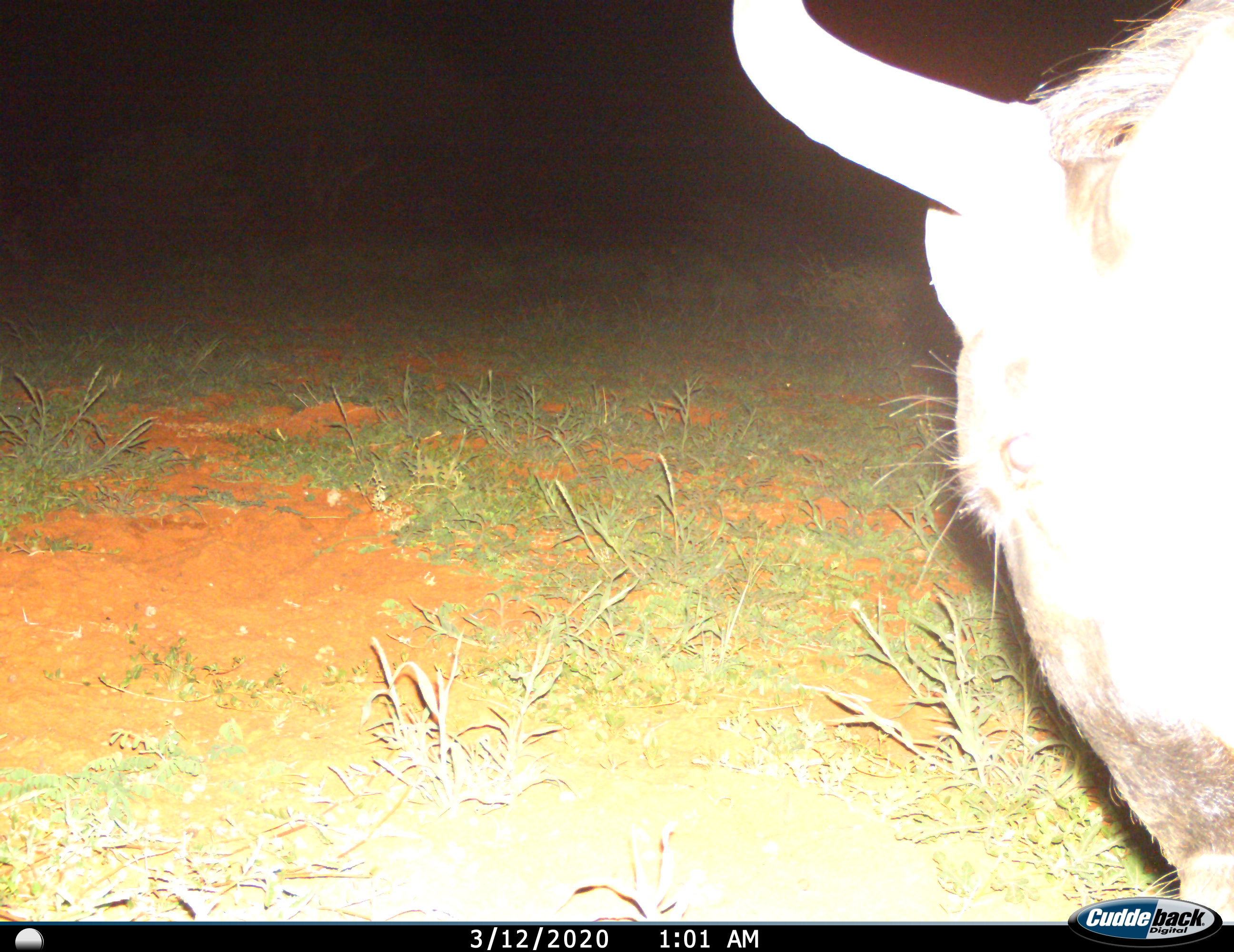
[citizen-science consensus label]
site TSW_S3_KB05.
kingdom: Animalia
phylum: Chordata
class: Mammalia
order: Artiodactyla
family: Bovidae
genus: Connochaetes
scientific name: Connochaetes taurinus taurinus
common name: blue wildebeest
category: wildebeestblue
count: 1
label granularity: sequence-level